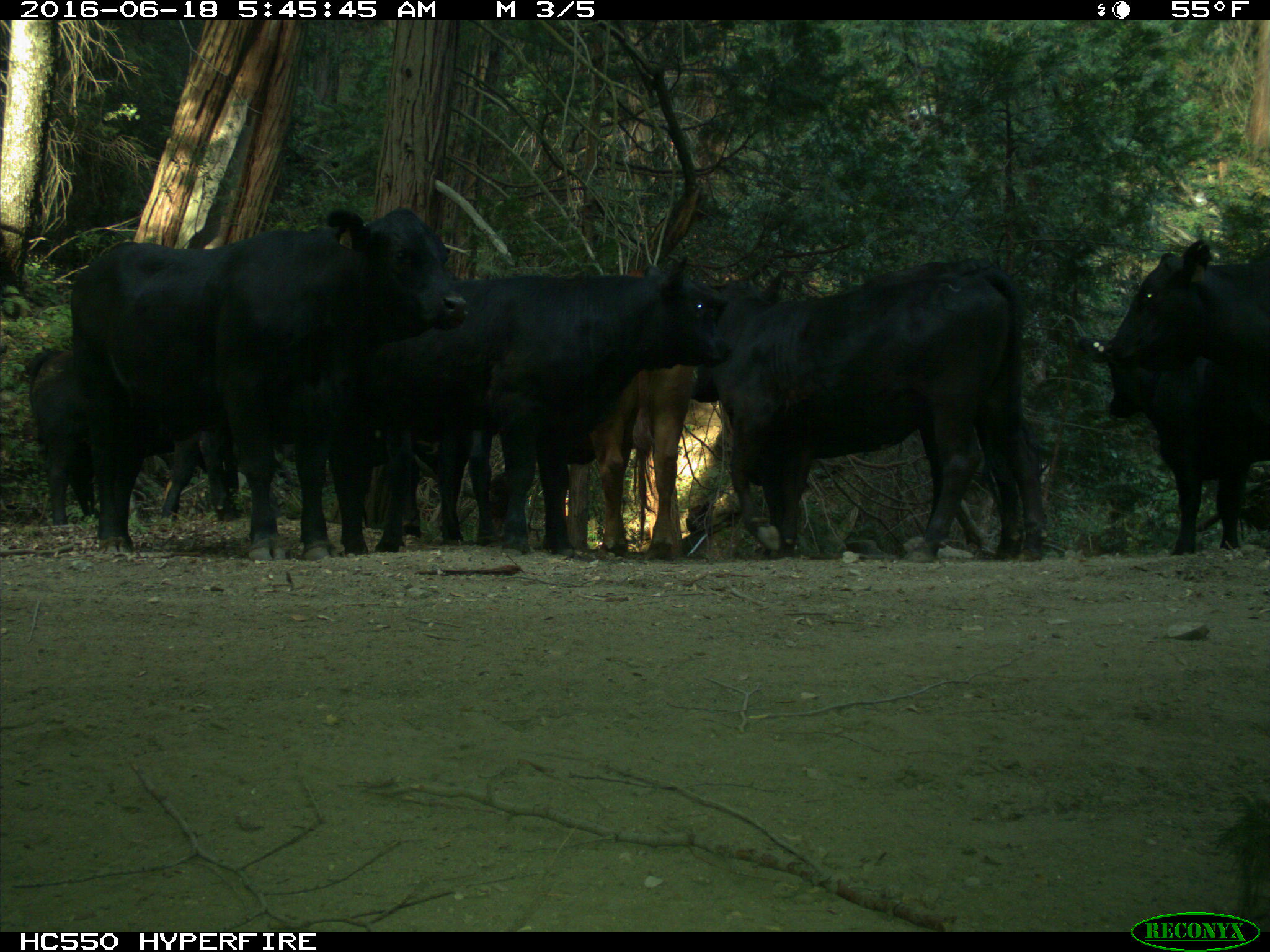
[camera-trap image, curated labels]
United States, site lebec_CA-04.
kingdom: Animalia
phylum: Chordata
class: Mammalia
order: Artiodactyla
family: Bovidae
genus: Bos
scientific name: Bos taurus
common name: domestic cow